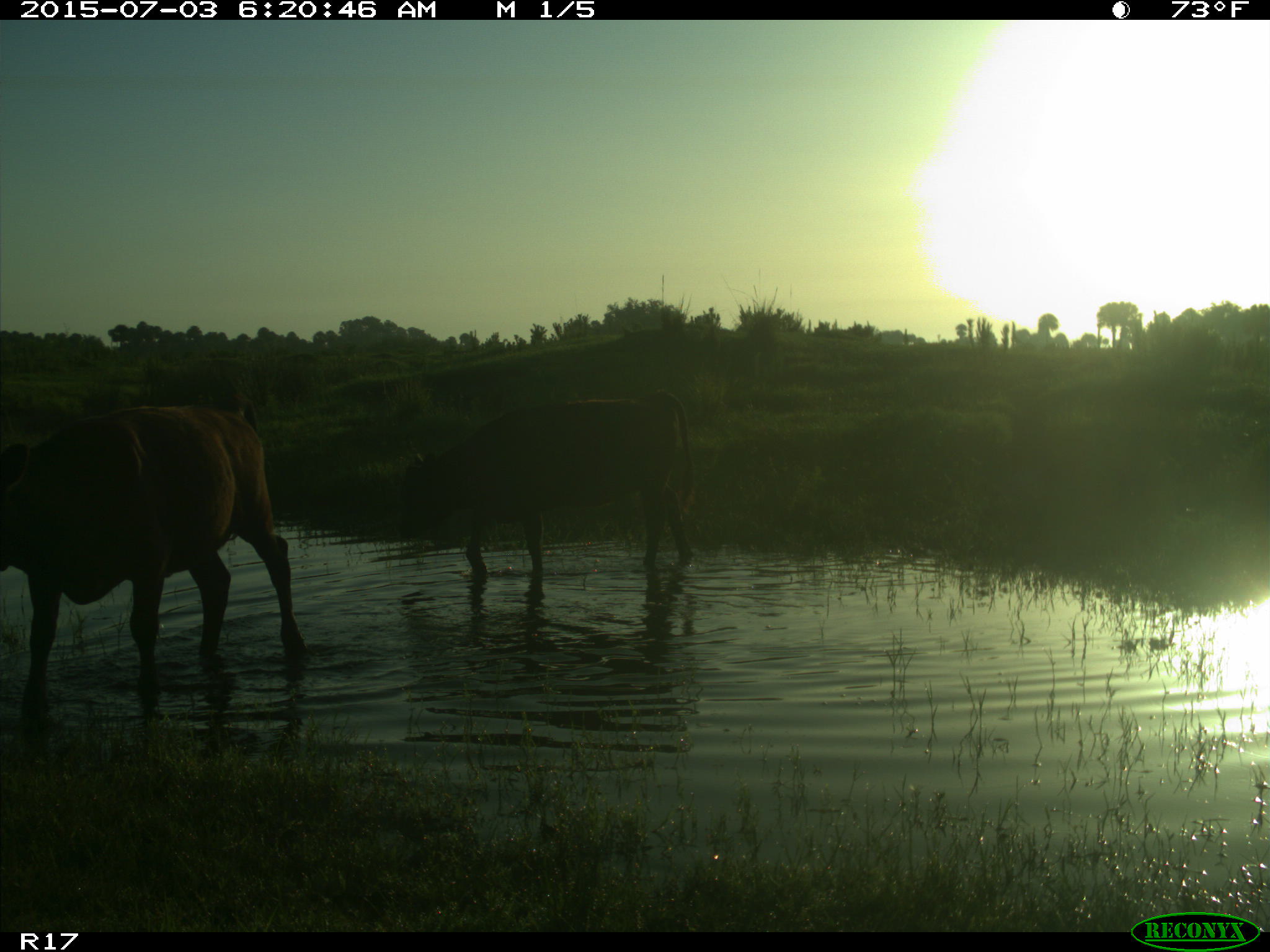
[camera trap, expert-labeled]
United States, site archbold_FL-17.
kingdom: Animalia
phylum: Chordata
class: Mammalia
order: Artiodactyla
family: Bovidae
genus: Bos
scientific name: Bos taurus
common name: domestic cow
Bos taurus (domestic cow).